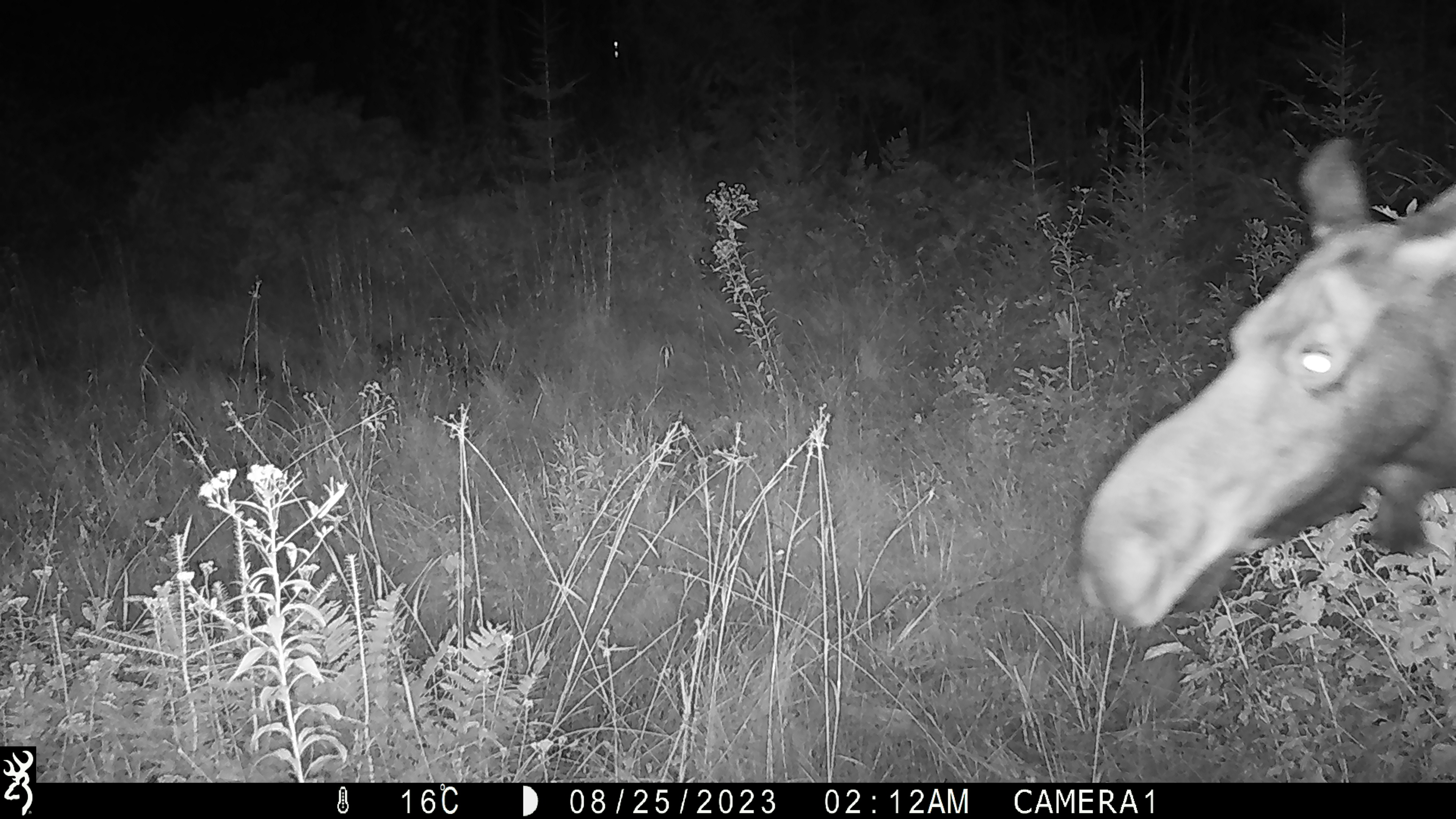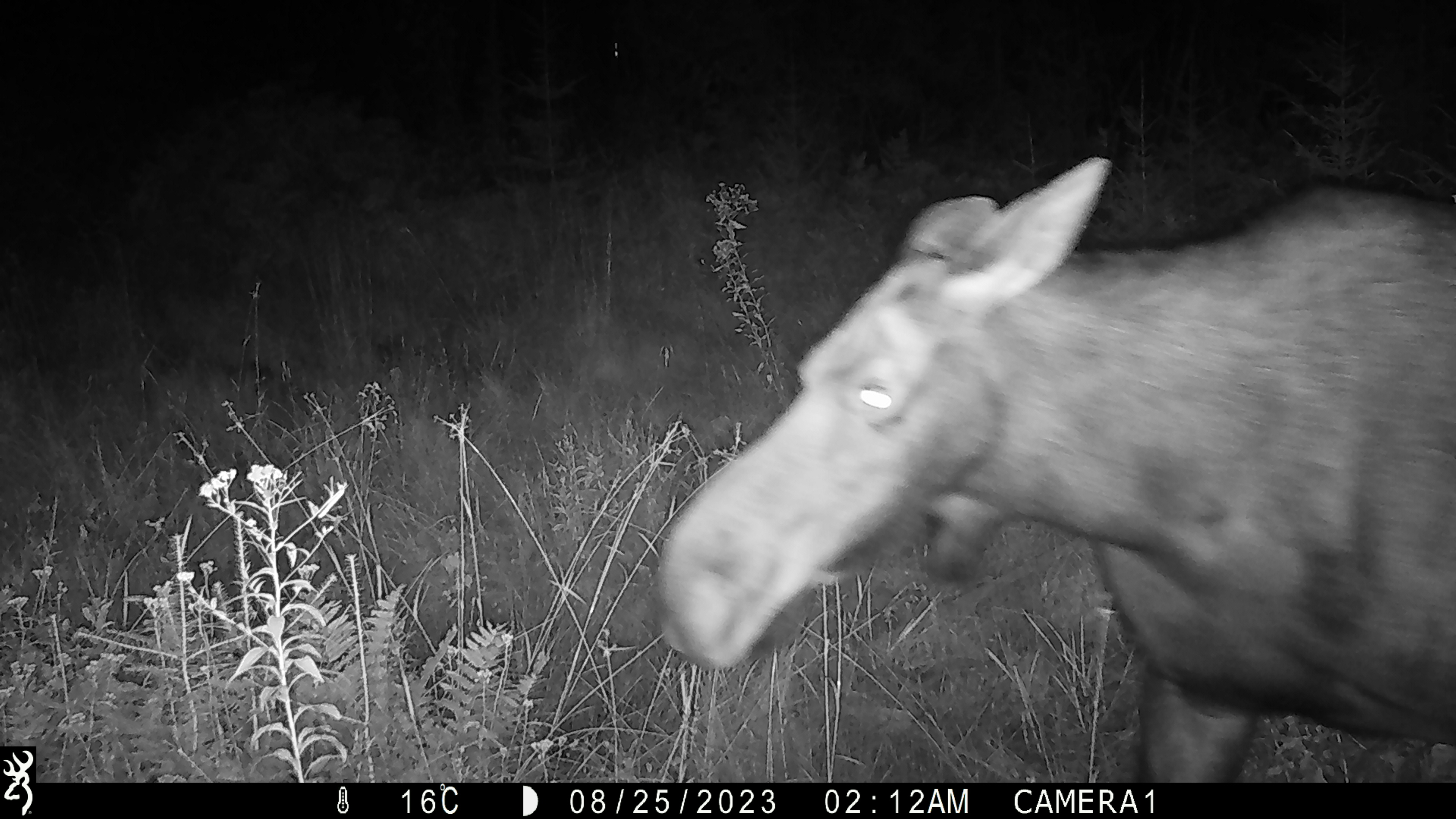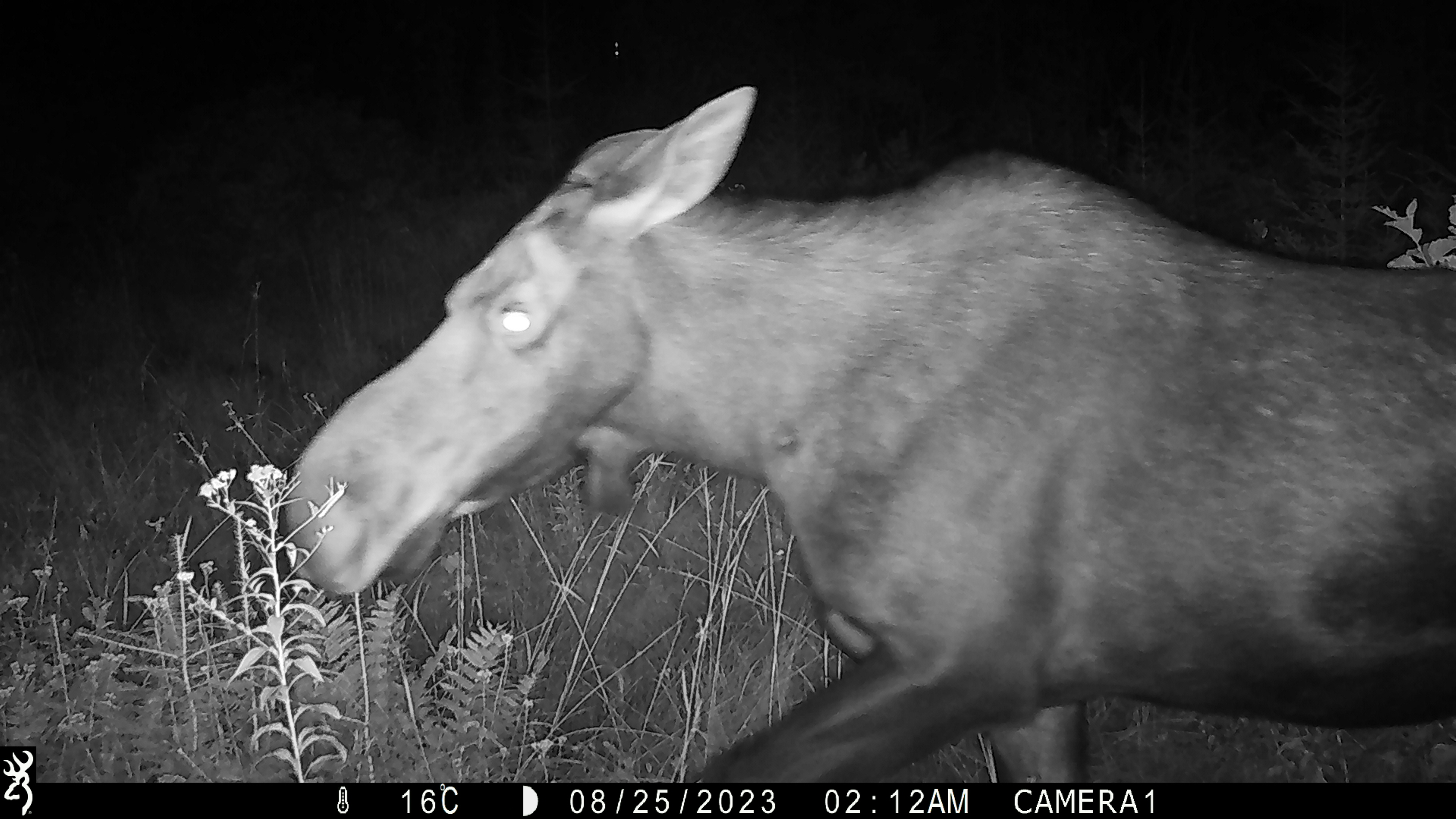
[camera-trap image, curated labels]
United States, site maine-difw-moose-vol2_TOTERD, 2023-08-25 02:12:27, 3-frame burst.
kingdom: Animalia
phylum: Chordata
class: Mammalia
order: Artiodactyla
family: Cervidae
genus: Alces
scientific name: Alces alces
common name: moose